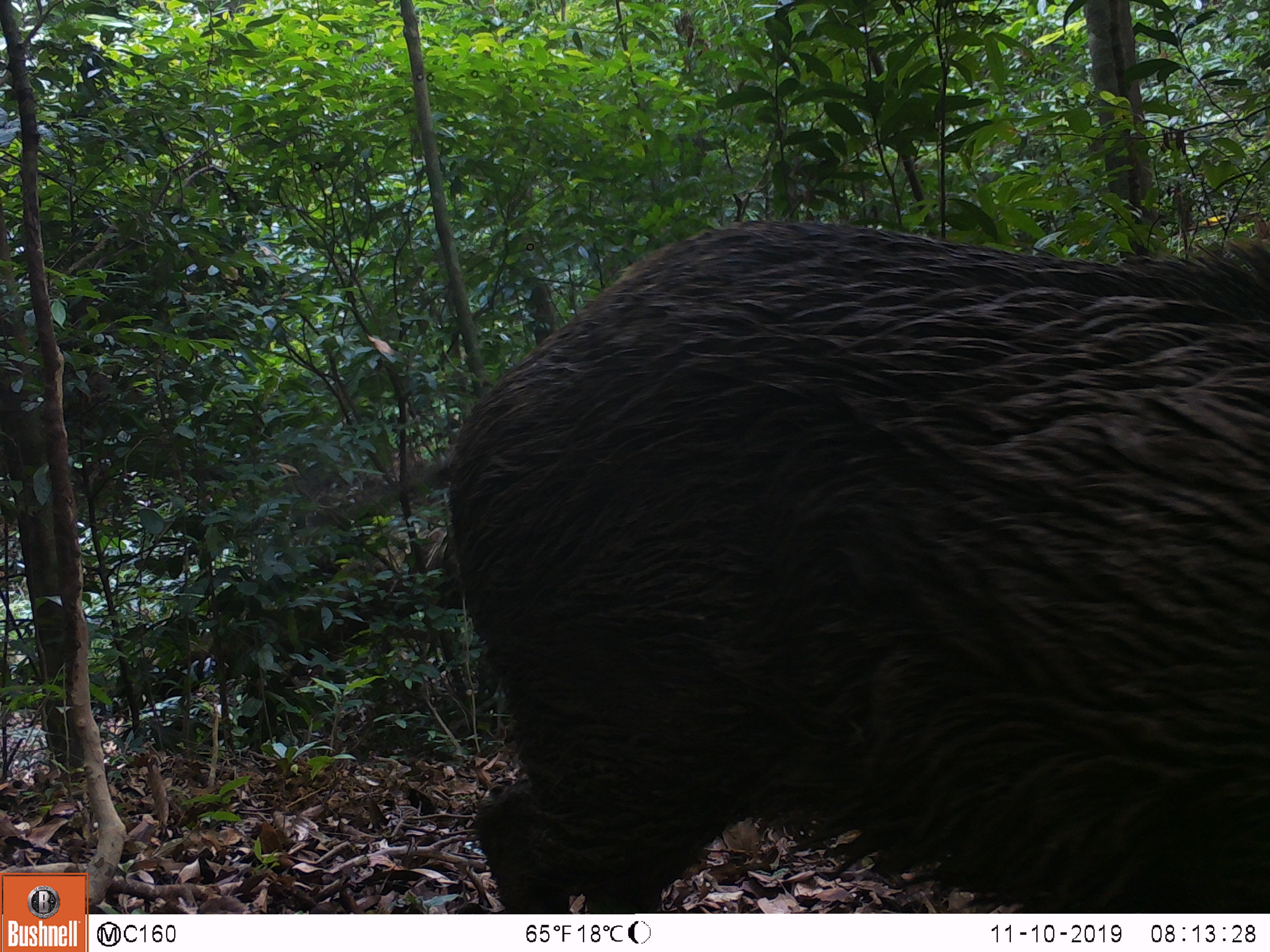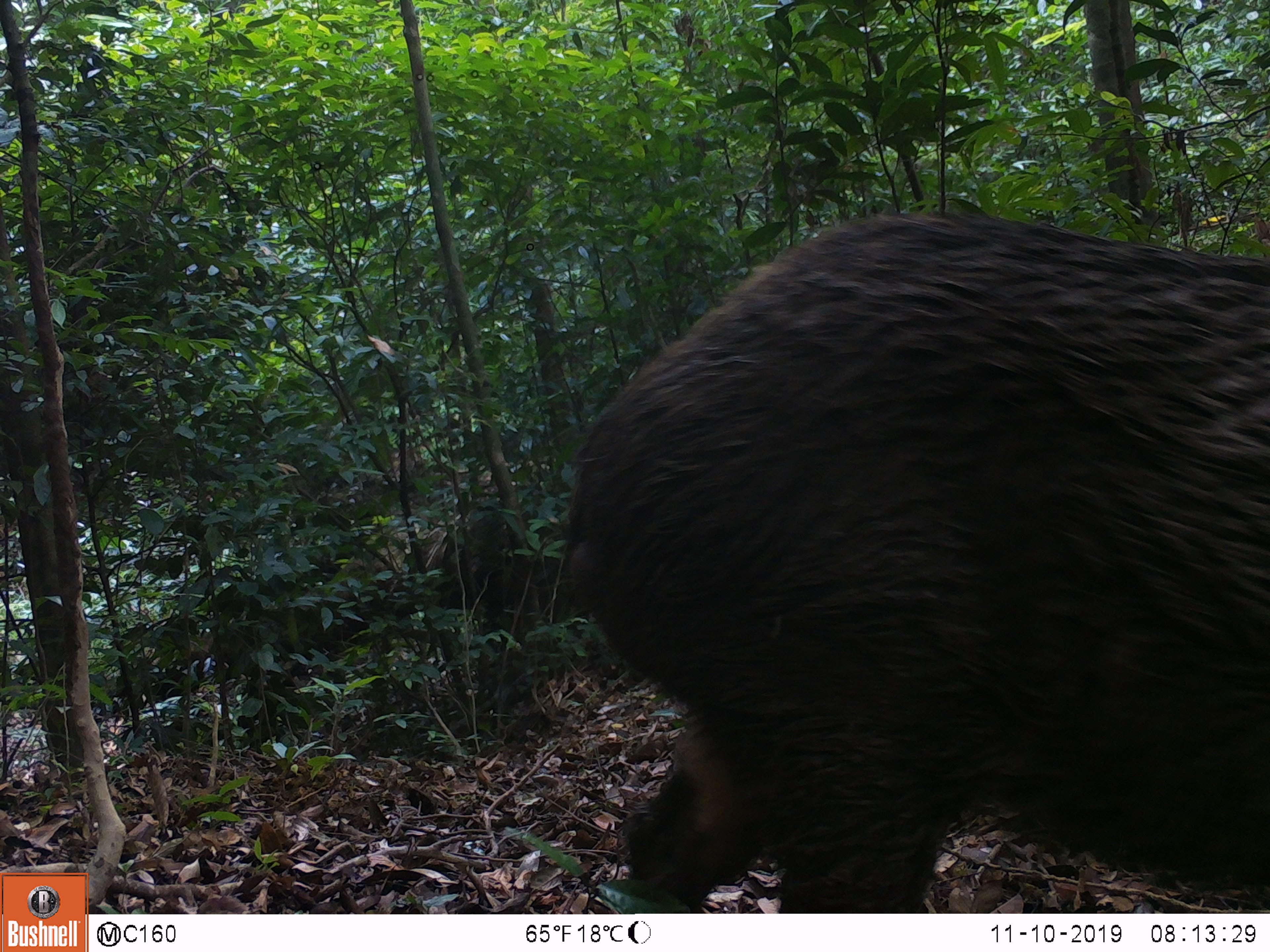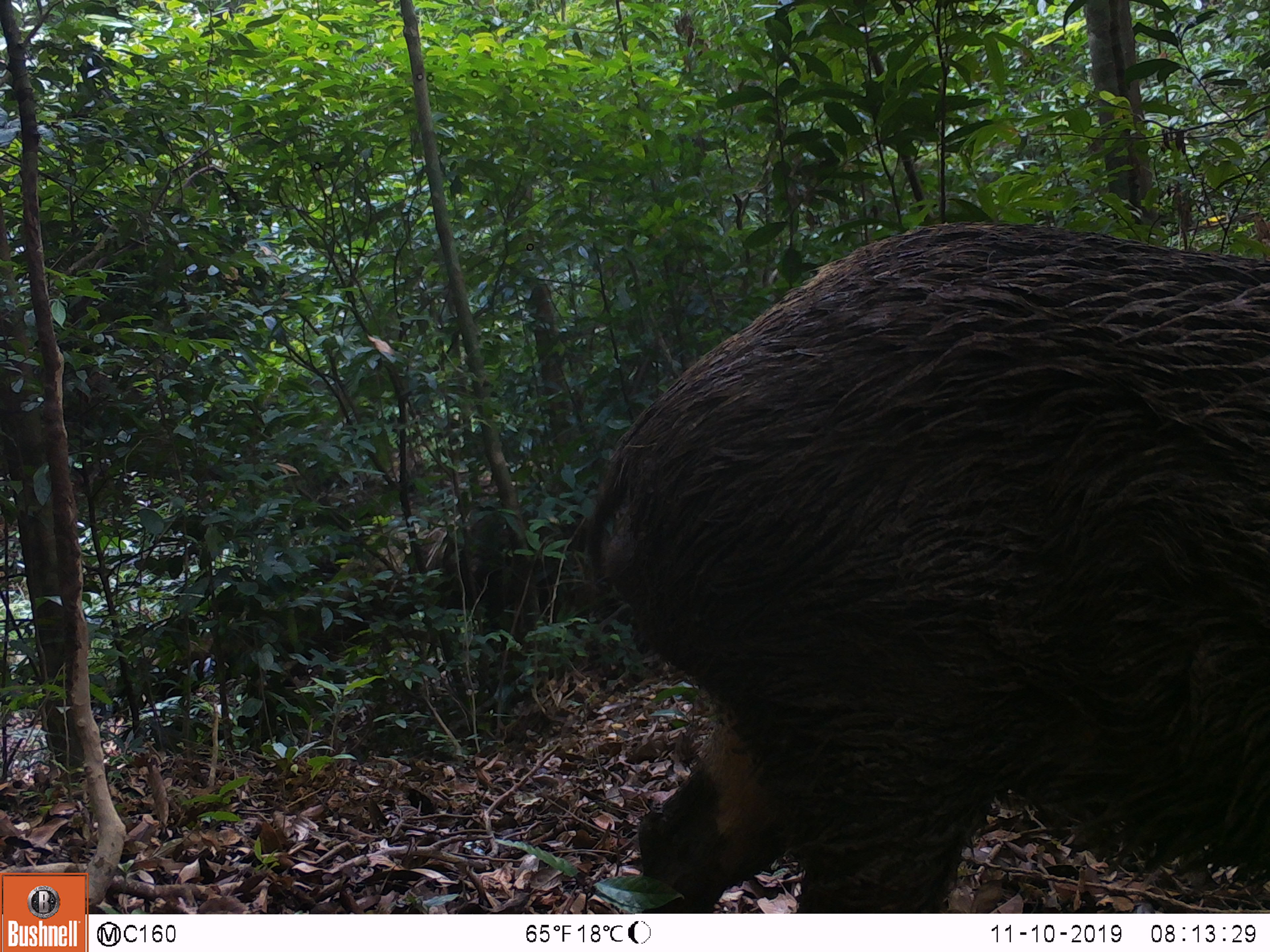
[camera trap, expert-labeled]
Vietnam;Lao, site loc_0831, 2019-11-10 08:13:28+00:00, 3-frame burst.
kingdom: Animalia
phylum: Chordata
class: Mammalia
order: Artiodactyla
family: Suidae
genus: Sus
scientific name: Sus scrofa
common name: eurasian wild pig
Eurasian wild pig (Sus scrofa). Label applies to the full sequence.